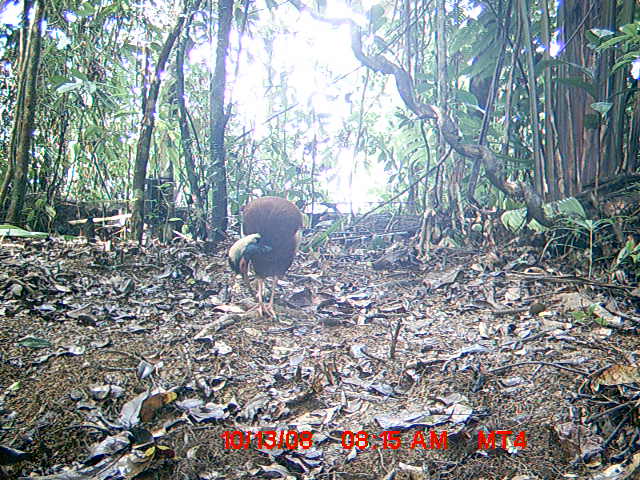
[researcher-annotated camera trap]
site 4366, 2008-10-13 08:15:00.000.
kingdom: Animalia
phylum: Chordata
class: Aves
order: Pelecaniformes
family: Threskiornithidae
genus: Lophotibis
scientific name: Lophotibis cristata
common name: madagascan ibis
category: lophotibis cristataa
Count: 2.